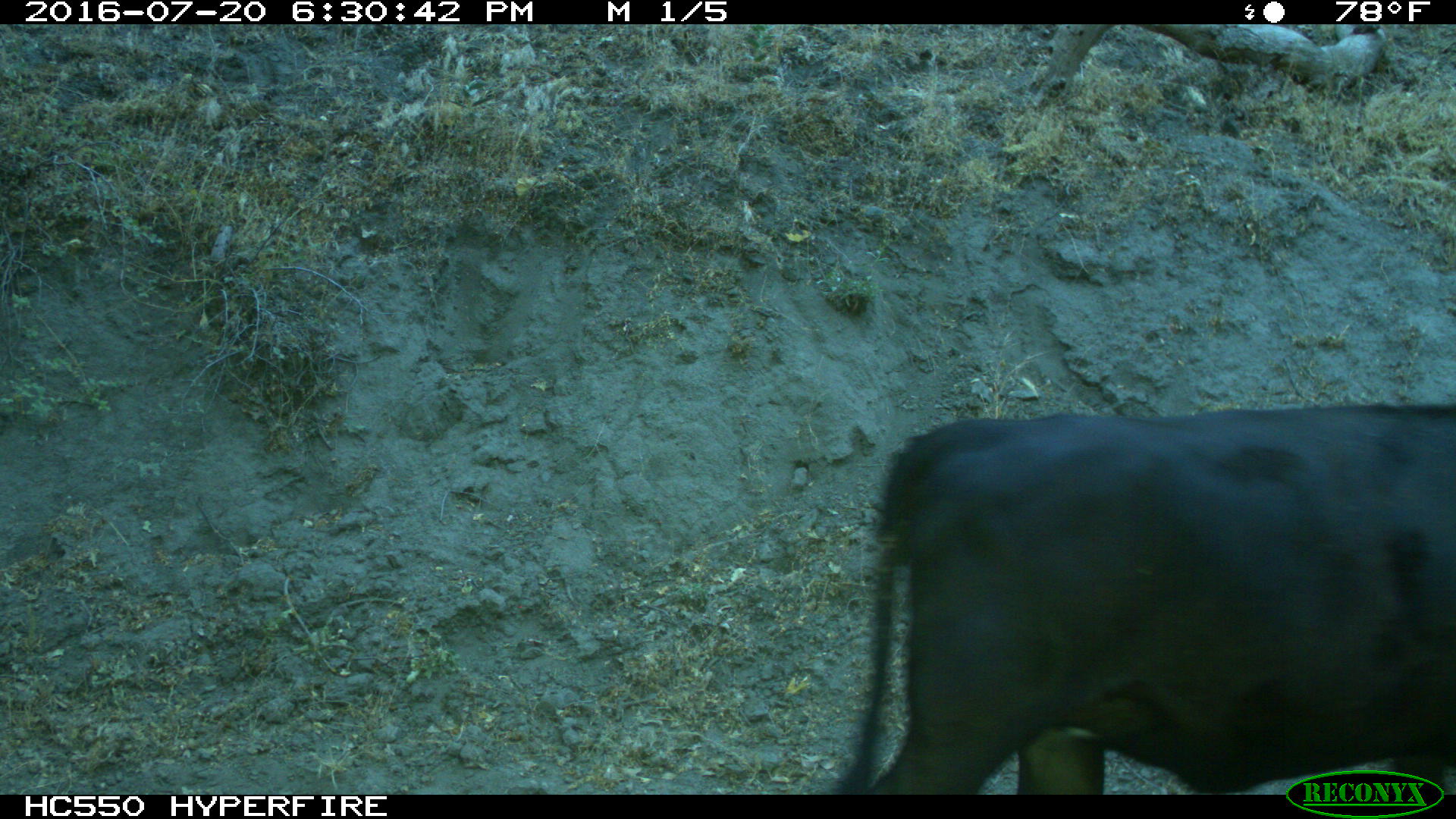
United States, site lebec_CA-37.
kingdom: Animalia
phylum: Chordata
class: Mammalia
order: Artiodactyla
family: Bovidae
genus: Bos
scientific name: Bos taurus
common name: domestic cow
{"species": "Bos taurus (domestic cow)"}